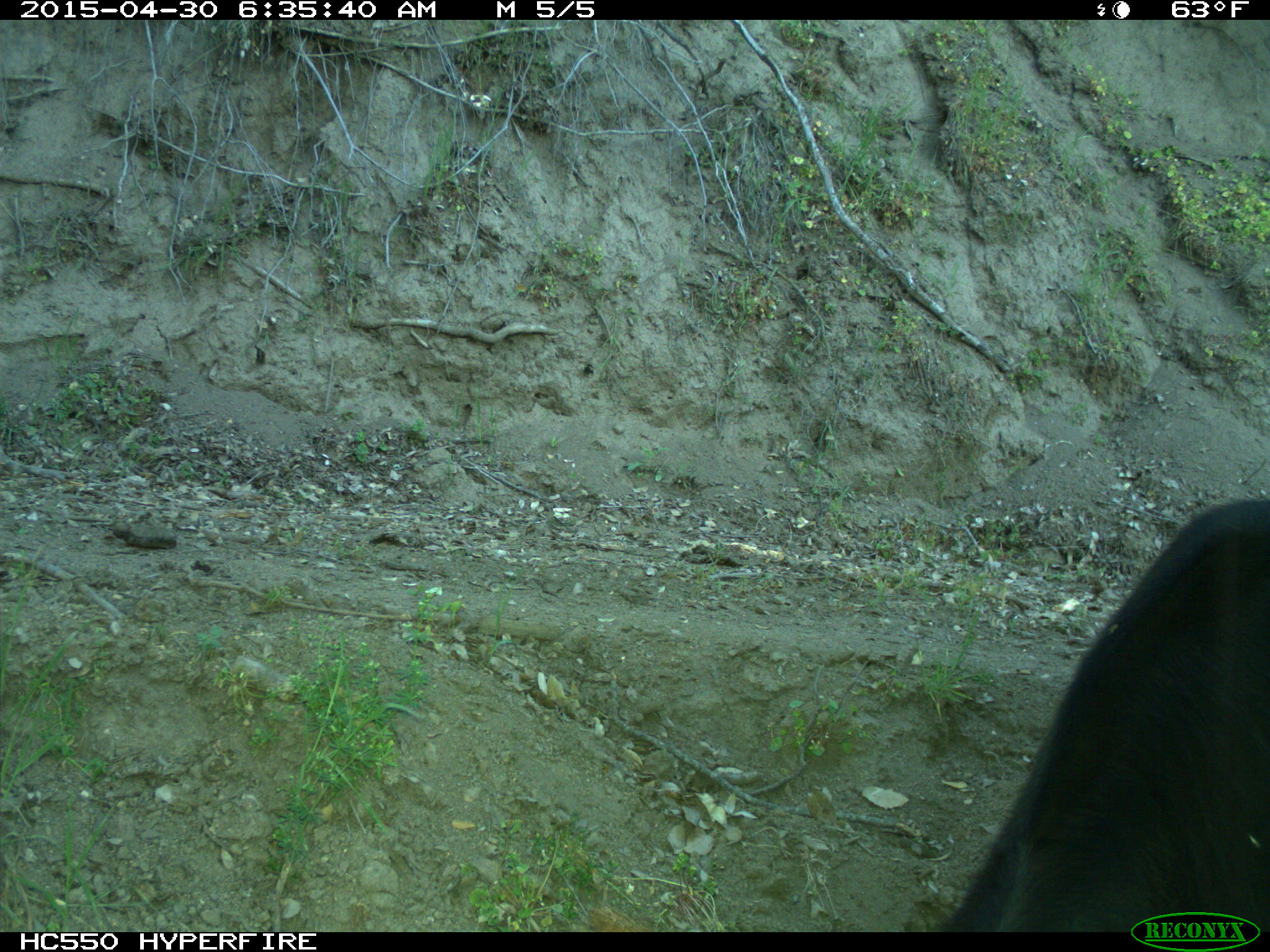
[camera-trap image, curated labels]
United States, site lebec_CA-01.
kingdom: Animalia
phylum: Chordata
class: Mammalia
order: Artiodactyla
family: Bovidae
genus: Bos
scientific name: Bos taurus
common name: domestic cow